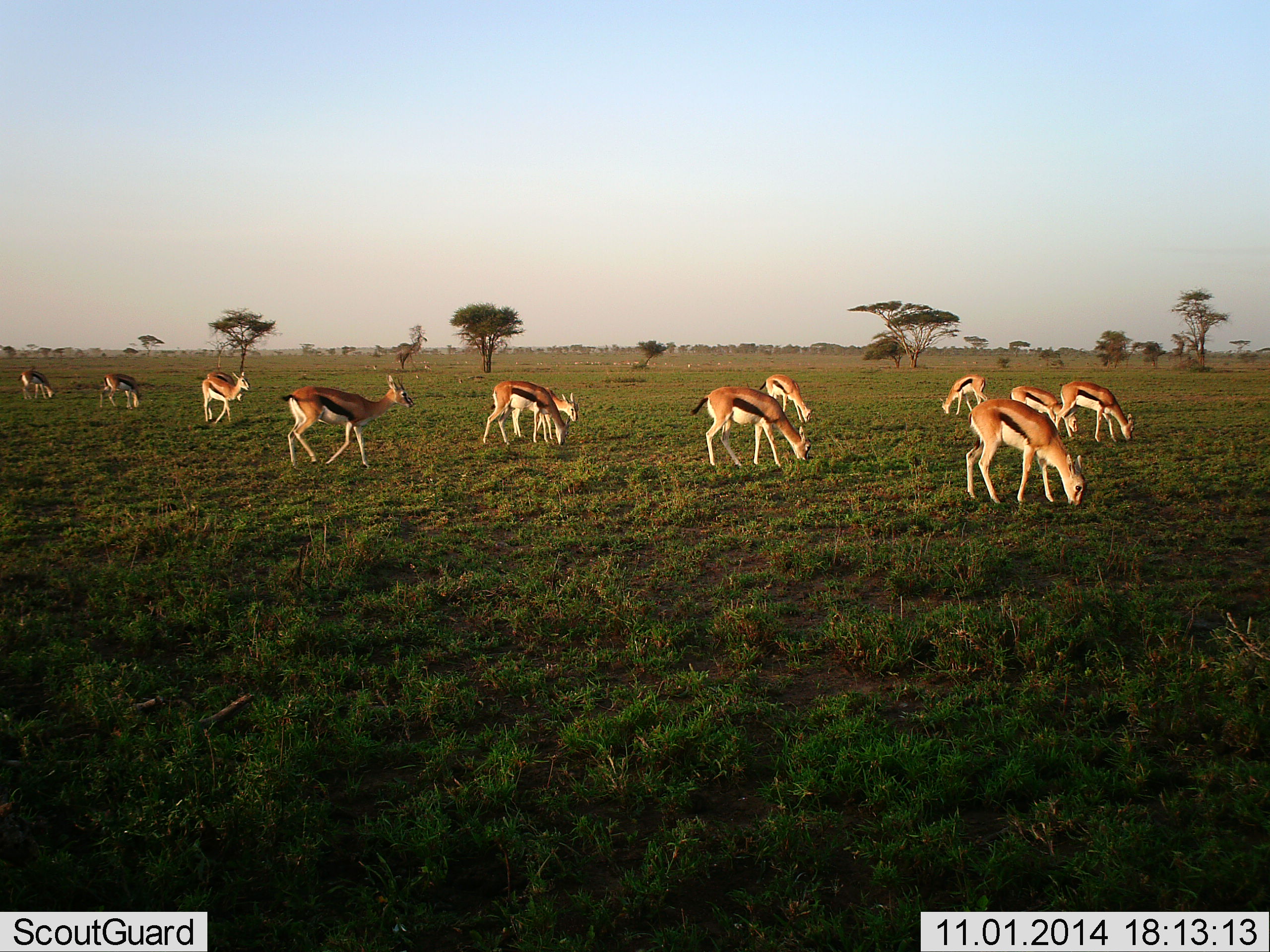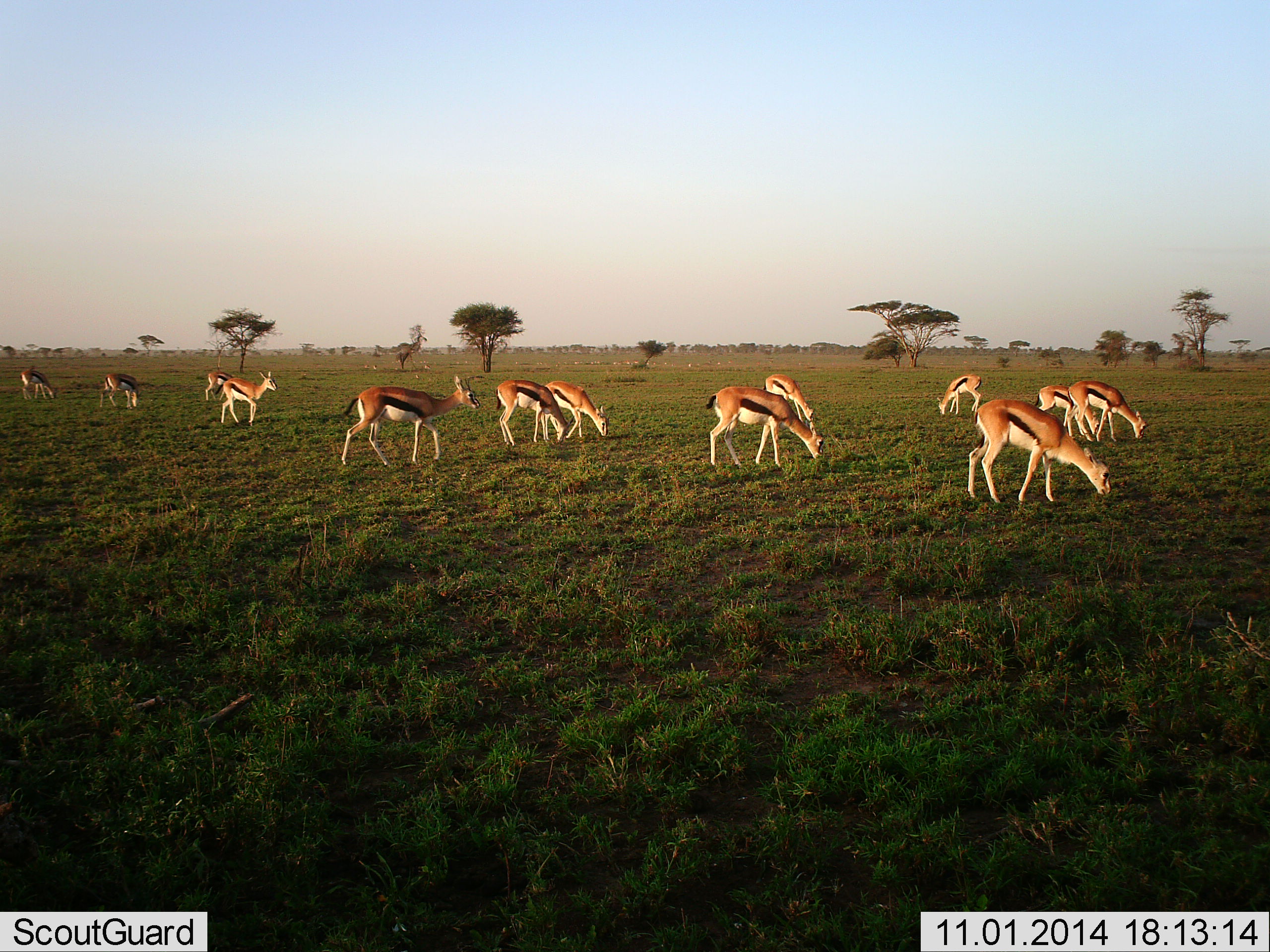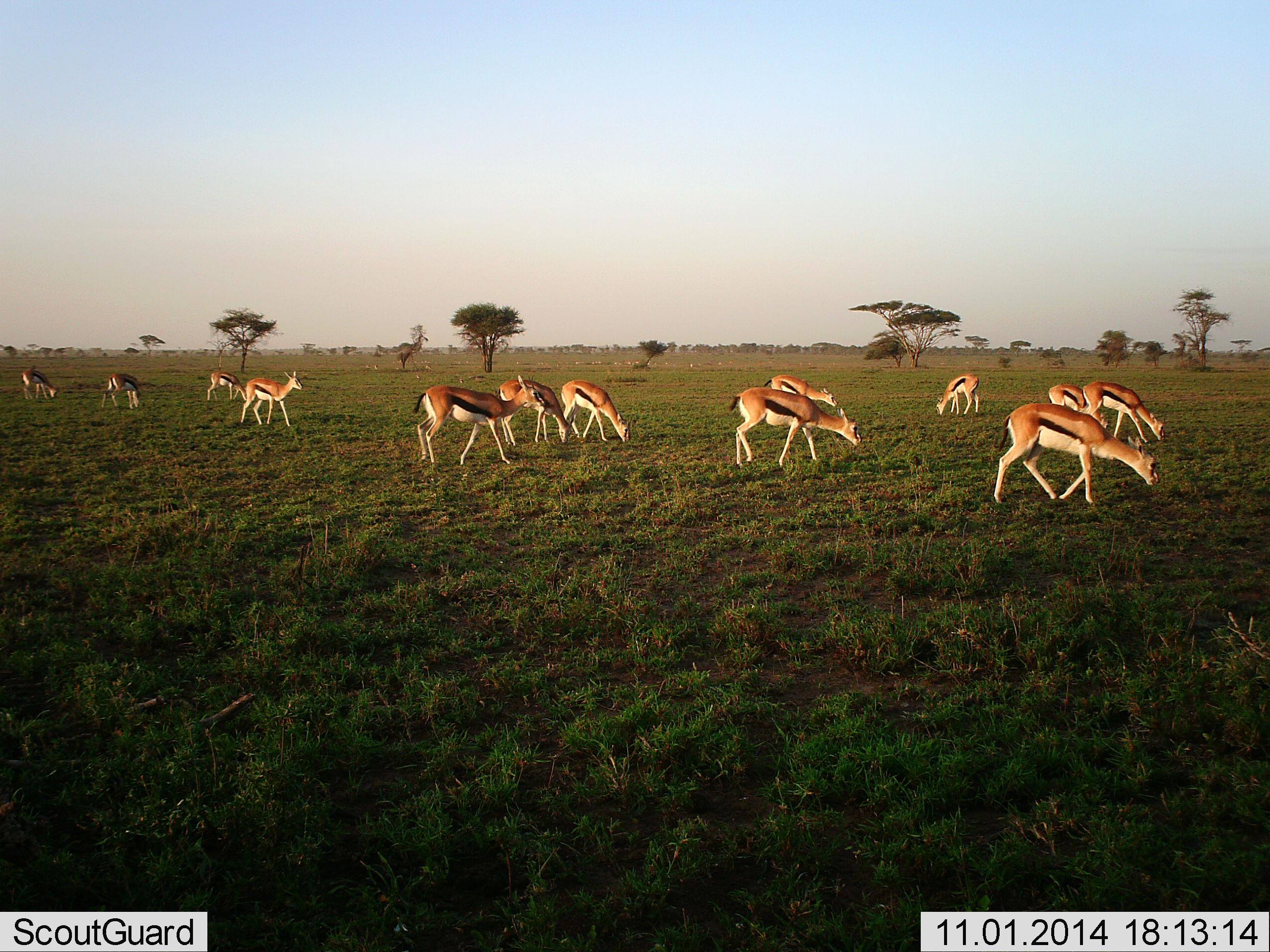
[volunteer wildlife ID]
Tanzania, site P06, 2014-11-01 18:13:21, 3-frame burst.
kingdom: Animalia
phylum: Chordata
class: Mammalia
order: Artiodactyla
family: Bovidae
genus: Eudorcas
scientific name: Eudorcas thomsonii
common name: thomson's gazelle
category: gazellethomsons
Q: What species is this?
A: Gazellethomsons (thomson's gazelle) (Eudorcas thomsonii).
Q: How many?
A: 11-50.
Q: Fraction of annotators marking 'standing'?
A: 20%.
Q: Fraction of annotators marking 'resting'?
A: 0%.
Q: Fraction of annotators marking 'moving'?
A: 80%.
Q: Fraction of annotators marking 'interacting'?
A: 0%.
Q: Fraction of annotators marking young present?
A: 0%.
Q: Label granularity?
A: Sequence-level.